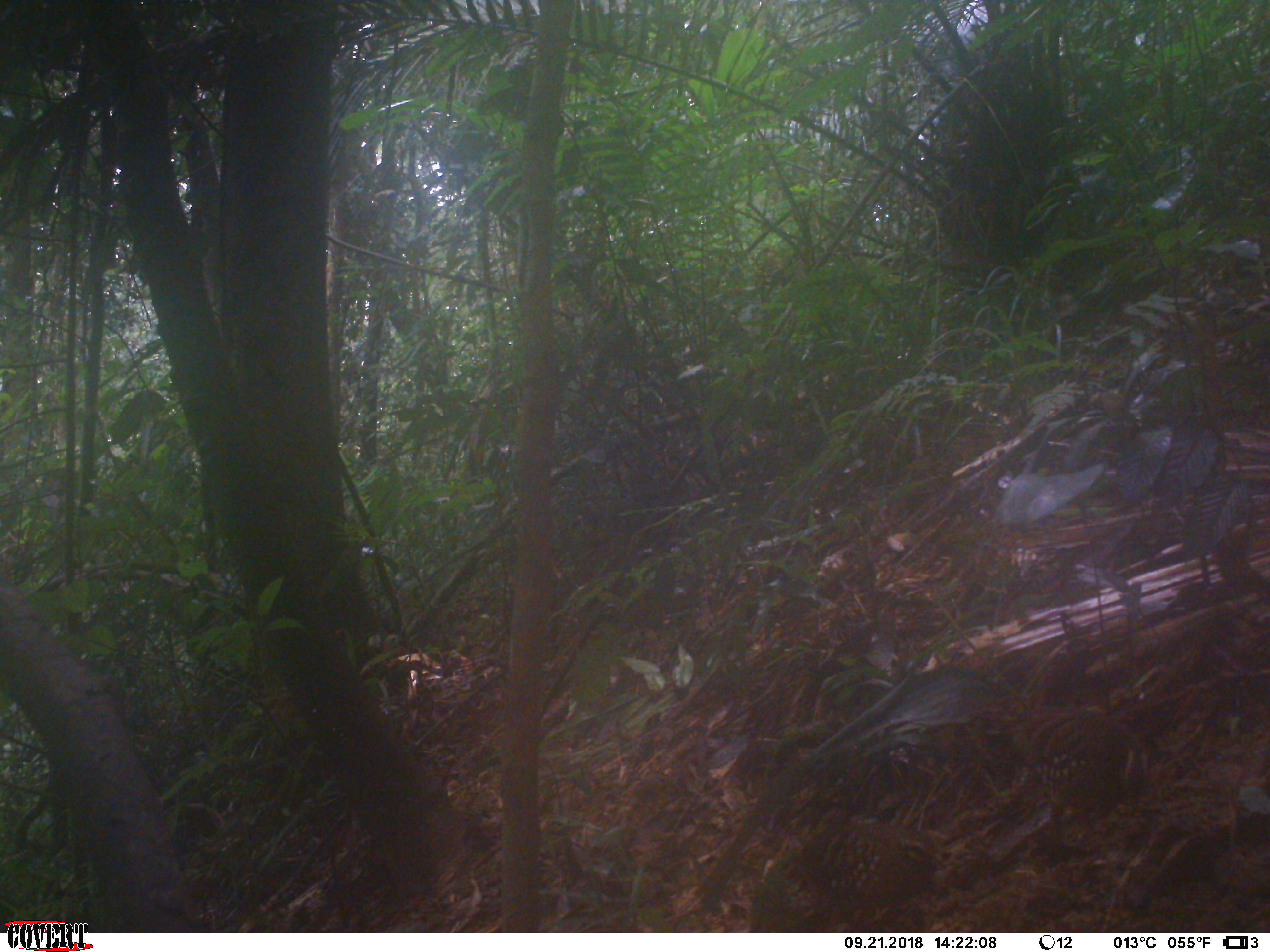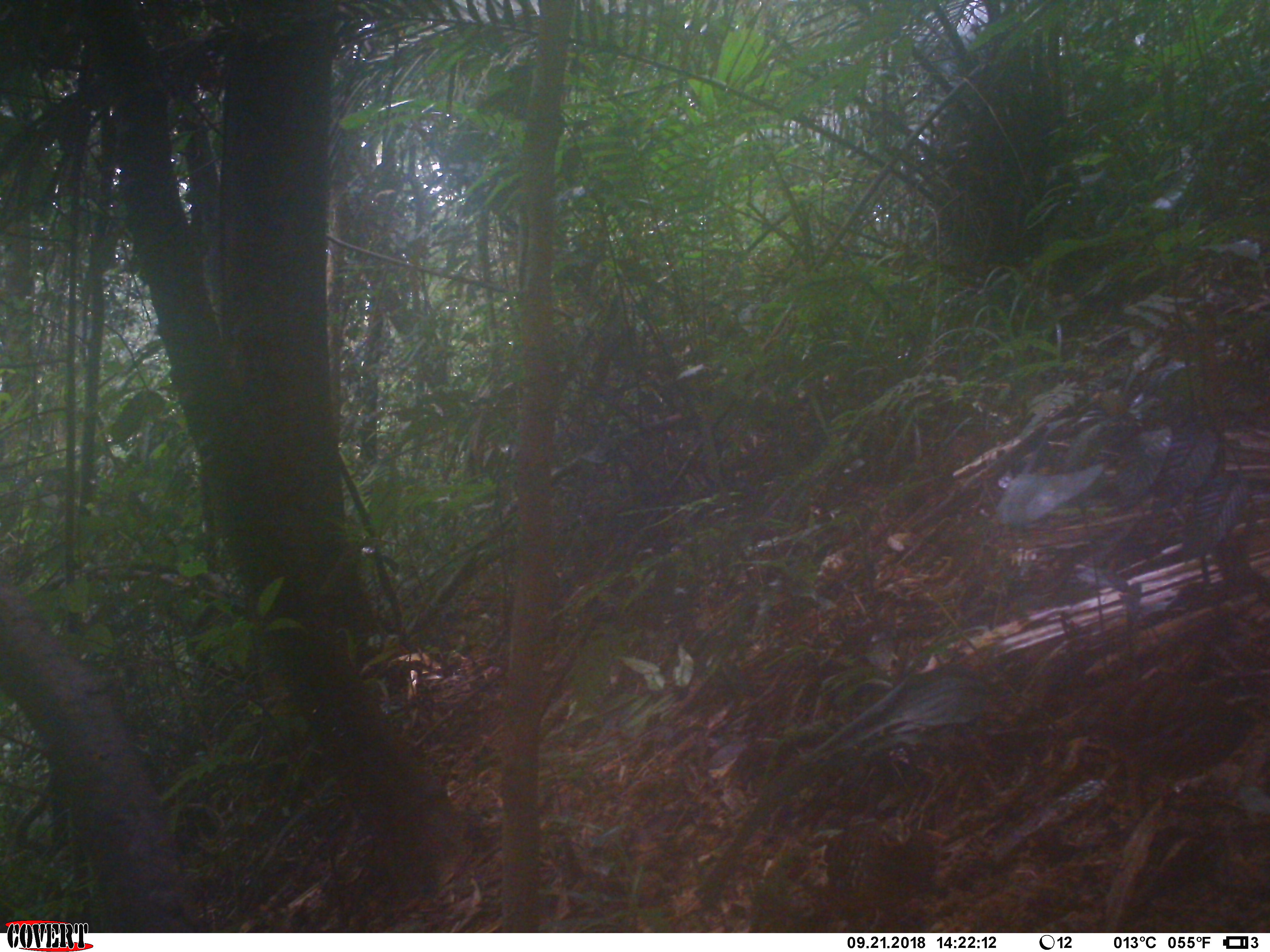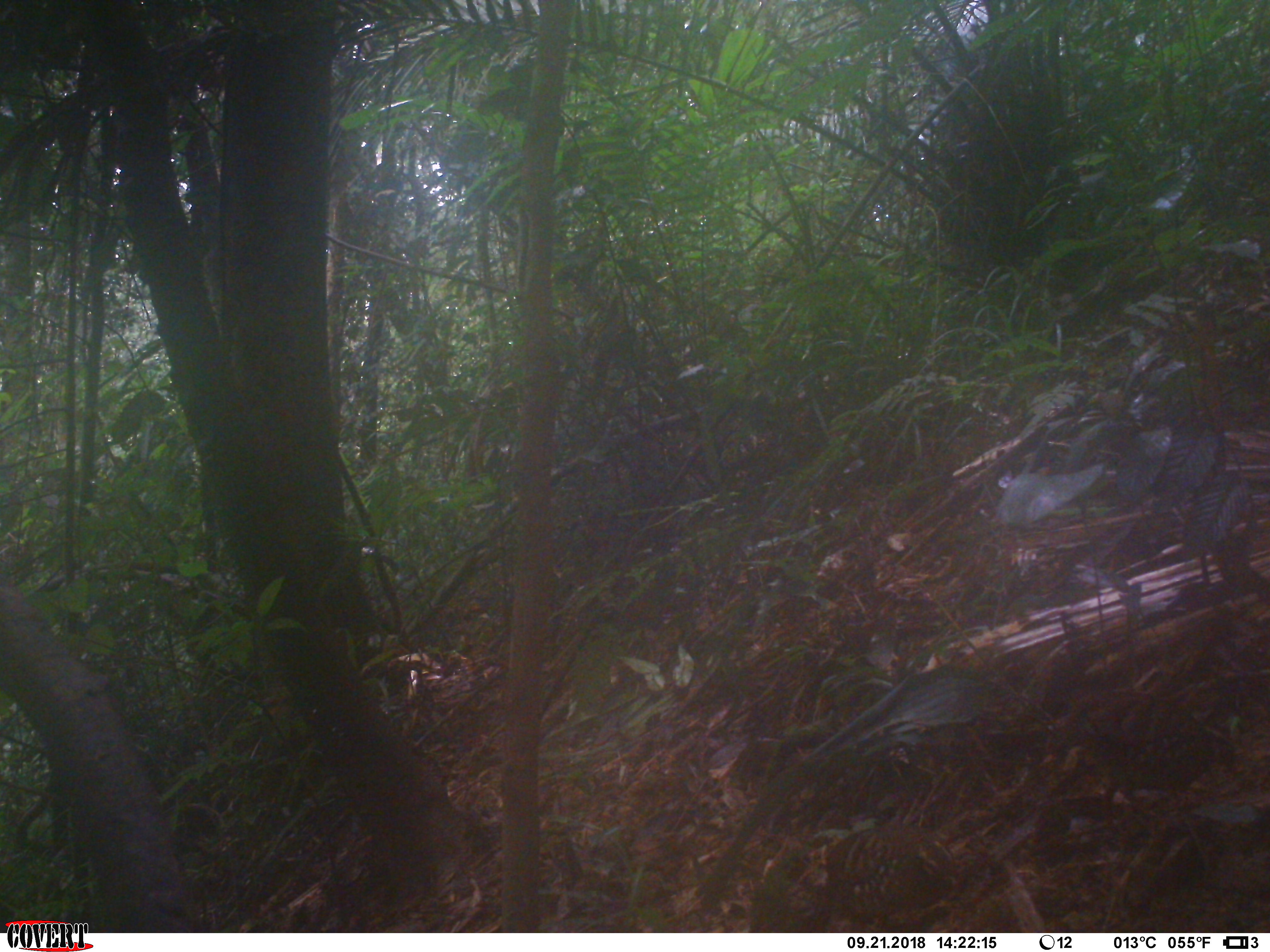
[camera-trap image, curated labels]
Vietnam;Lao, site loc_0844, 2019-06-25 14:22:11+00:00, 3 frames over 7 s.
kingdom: Animalia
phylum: Chordata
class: Aves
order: Galliformes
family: Phasianidae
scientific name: Phasianidae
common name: partridge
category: unidentified partridge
Unidentified partridge (partridge) (Phasianidae). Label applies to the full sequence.